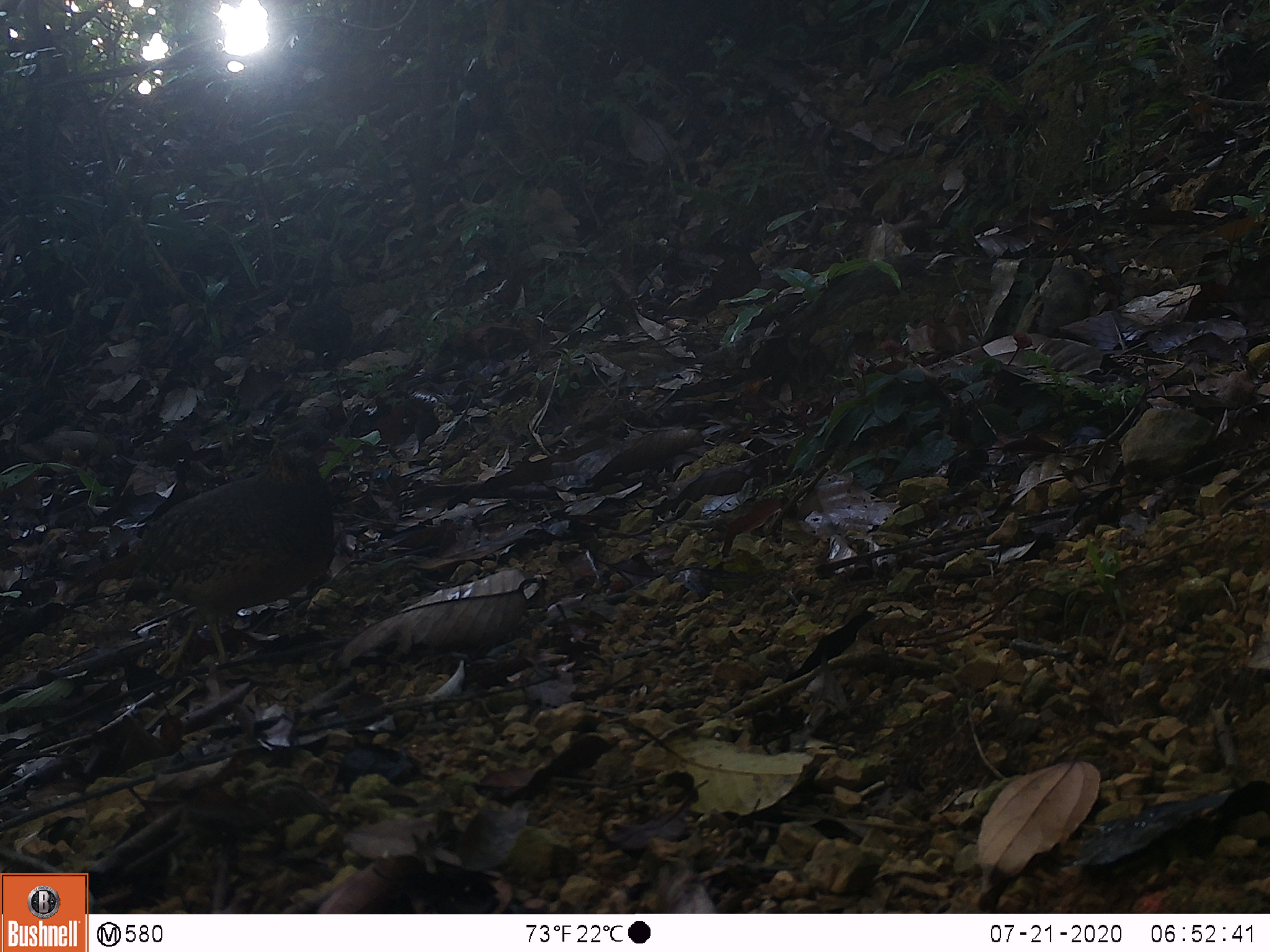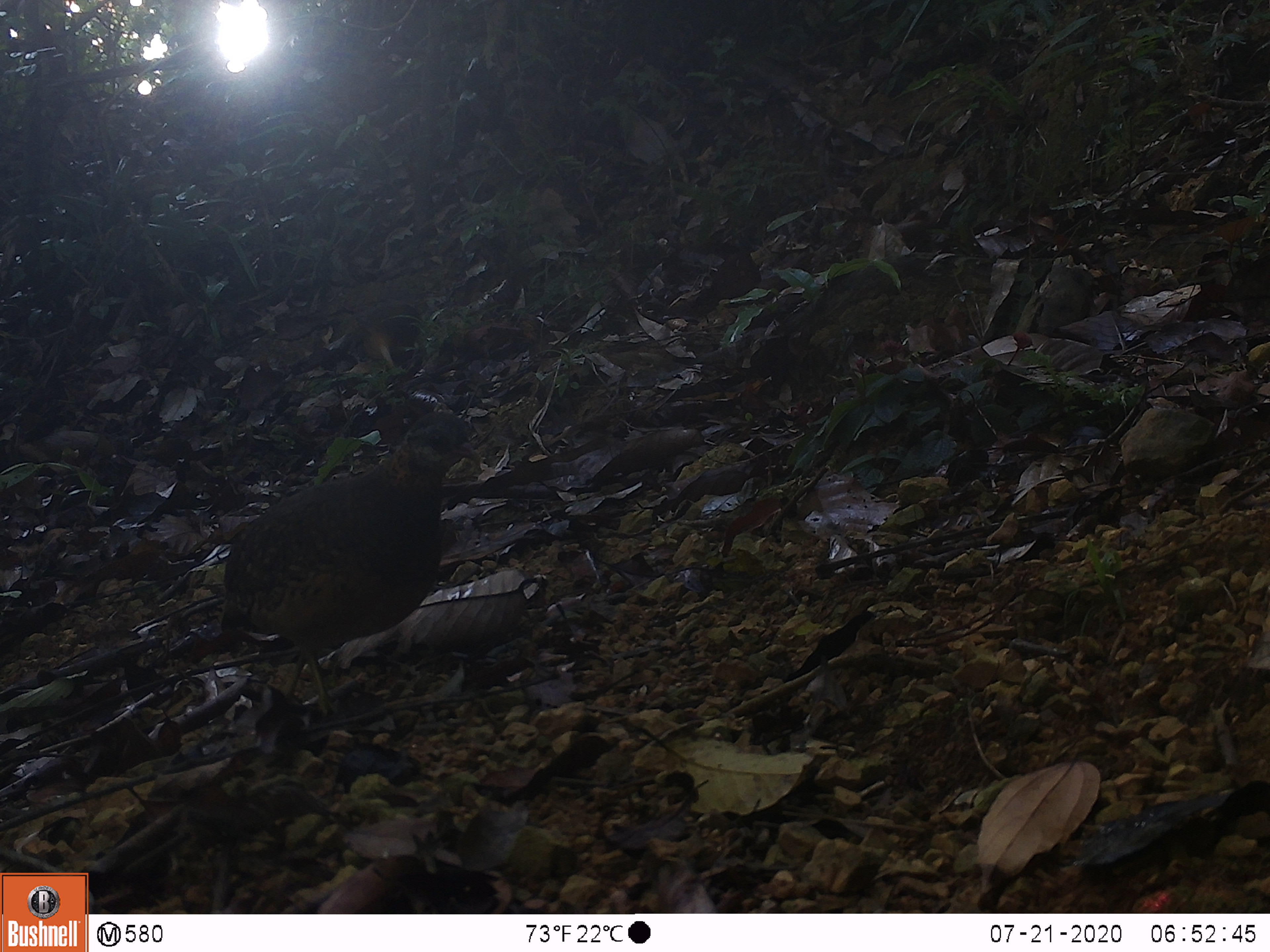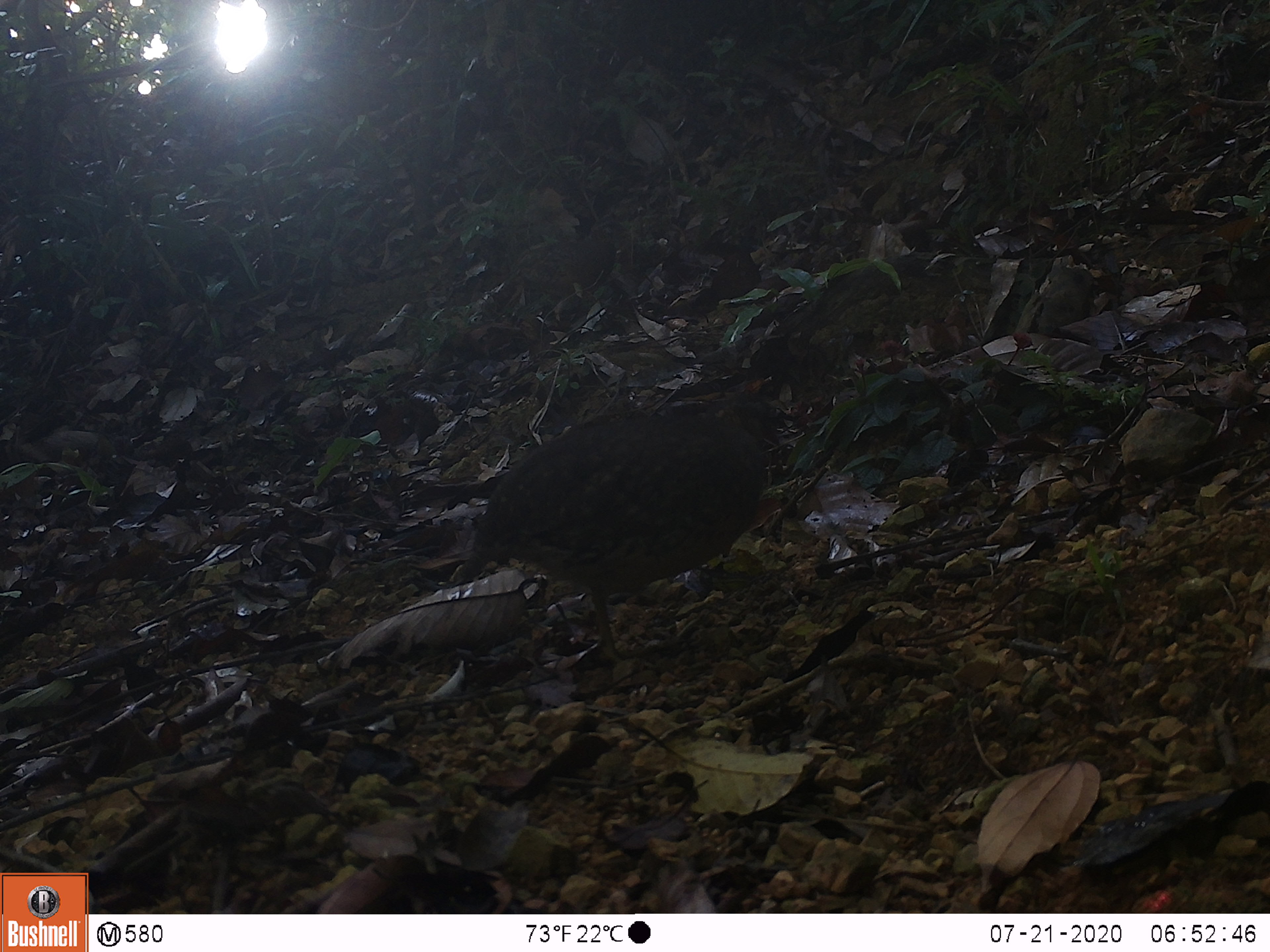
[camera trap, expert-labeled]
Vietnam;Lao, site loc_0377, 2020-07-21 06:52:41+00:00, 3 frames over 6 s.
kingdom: Animalia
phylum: Chordata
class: Aves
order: Galliformes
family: Phasianidae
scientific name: Phasianidae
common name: partridge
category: unidentified partridge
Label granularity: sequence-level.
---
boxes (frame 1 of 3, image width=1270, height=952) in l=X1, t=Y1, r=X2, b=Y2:
unidentified partridge: l=58, t=416, r=344, b=677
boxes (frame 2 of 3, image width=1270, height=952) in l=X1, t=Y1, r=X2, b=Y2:
unidentified partridge: l=217, t=410, r=477, b=715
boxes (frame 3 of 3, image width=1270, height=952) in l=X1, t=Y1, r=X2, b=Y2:
unidentified partridge: l=453, t=400, r=774, b=668